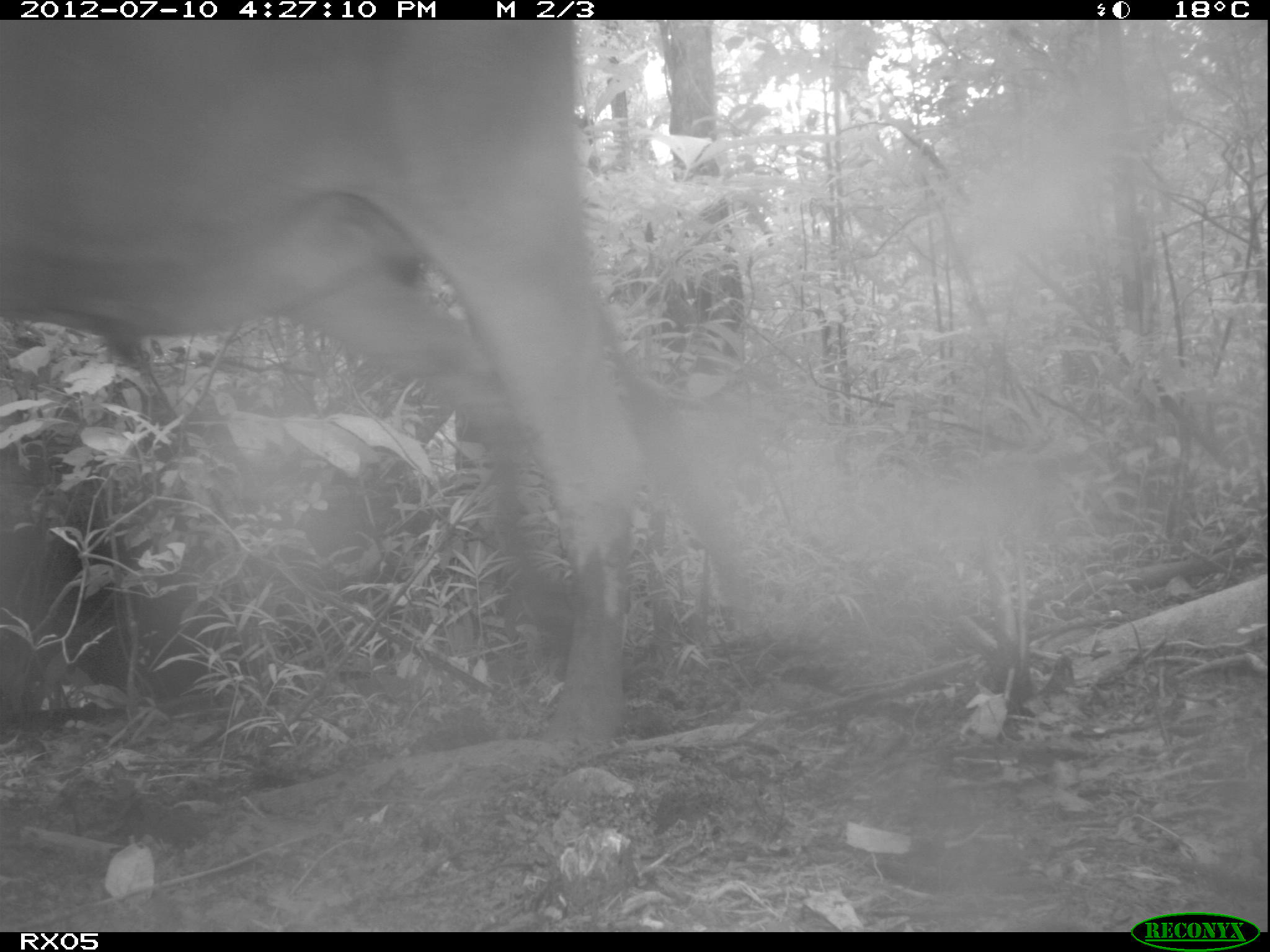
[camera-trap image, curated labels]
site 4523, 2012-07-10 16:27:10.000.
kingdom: Animalia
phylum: Chordata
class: Mammalia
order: Artiodactyla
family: Bovidae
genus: Bos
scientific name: Bos taurus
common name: domestic cattle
Bos taurus (domestic cattle), count 2.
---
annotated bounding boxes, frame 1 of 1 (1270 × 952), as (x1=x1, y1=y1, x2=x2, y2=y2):
bos taurus: (x1=0, y1=19, x2=753, y2=752)